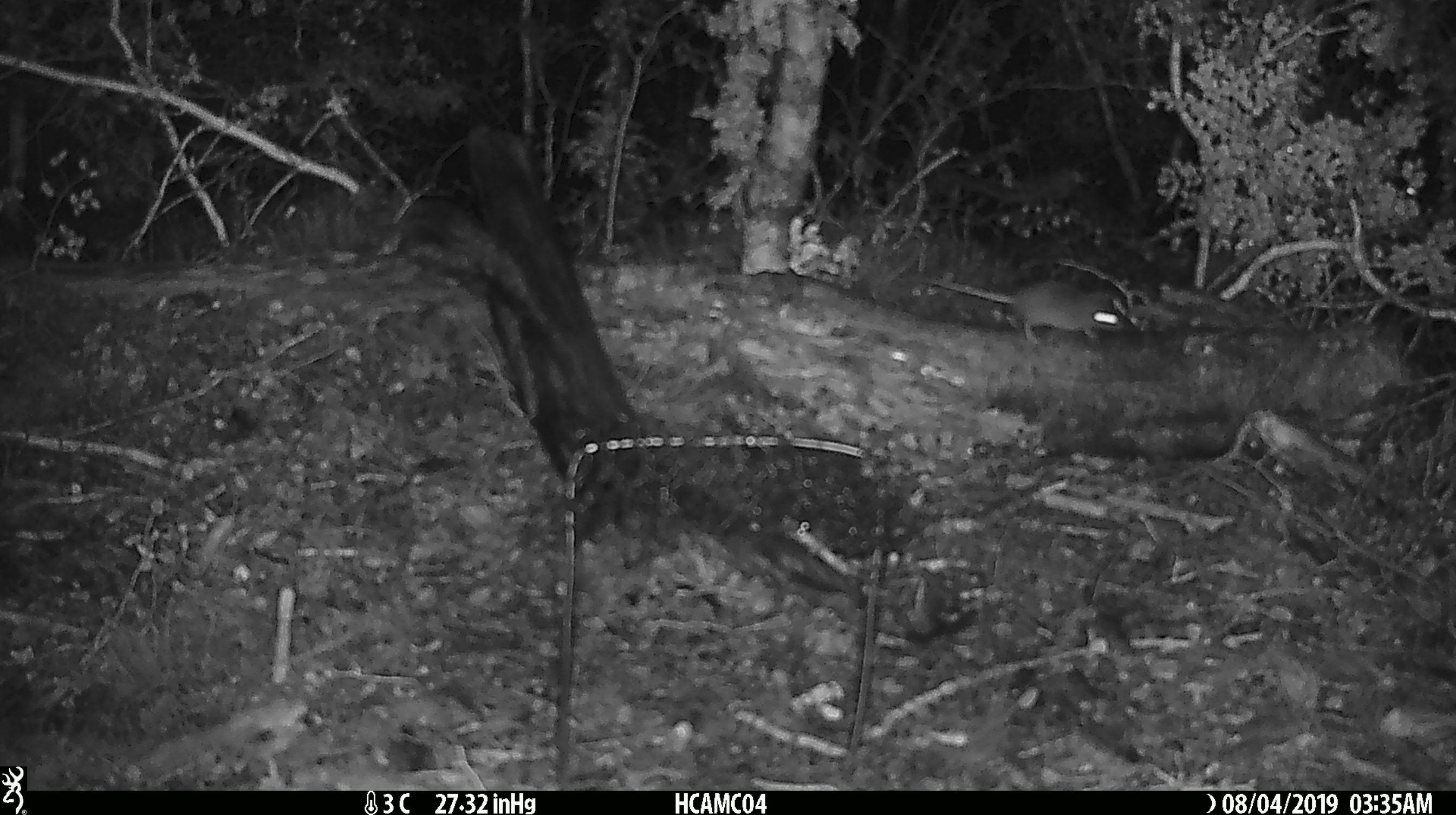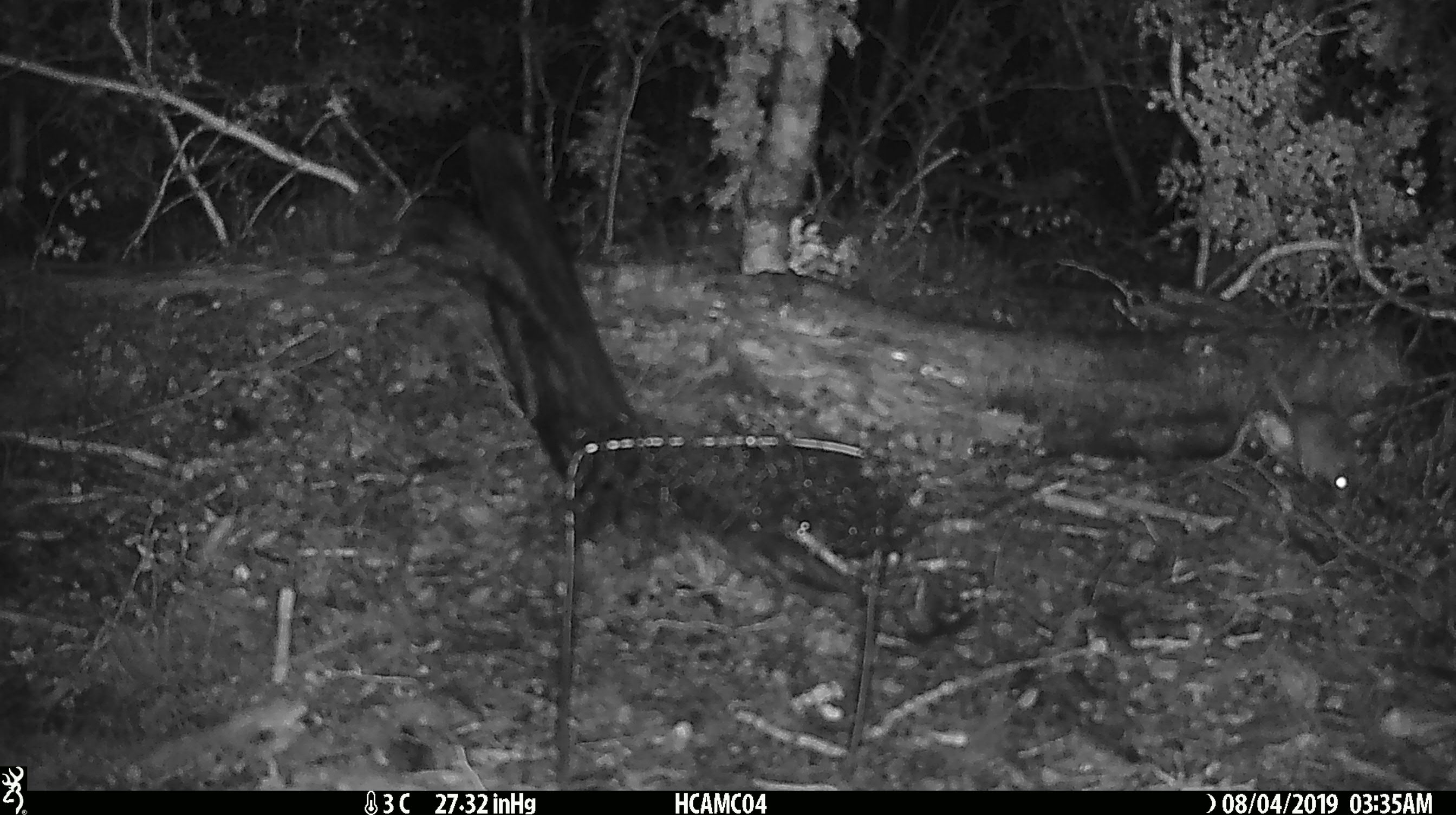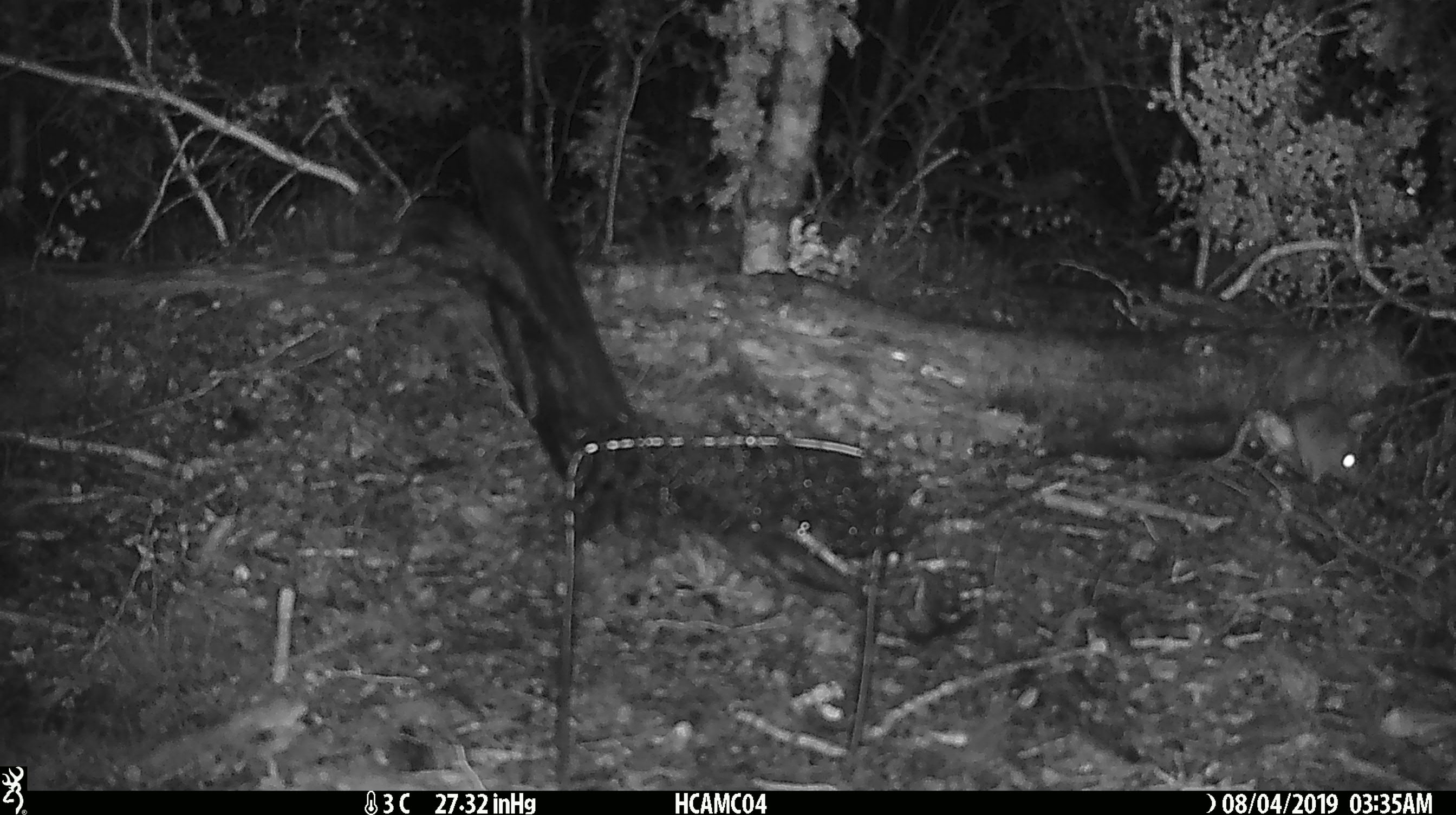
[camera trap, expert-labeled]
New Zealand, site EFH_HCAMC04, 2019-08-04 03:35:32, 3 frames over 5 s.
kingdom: Animalia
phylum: Chordata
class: Mammalia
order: Rodentia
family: Muridae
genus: Mus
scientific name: Mus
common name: mouse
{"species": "mouse (Mus)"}